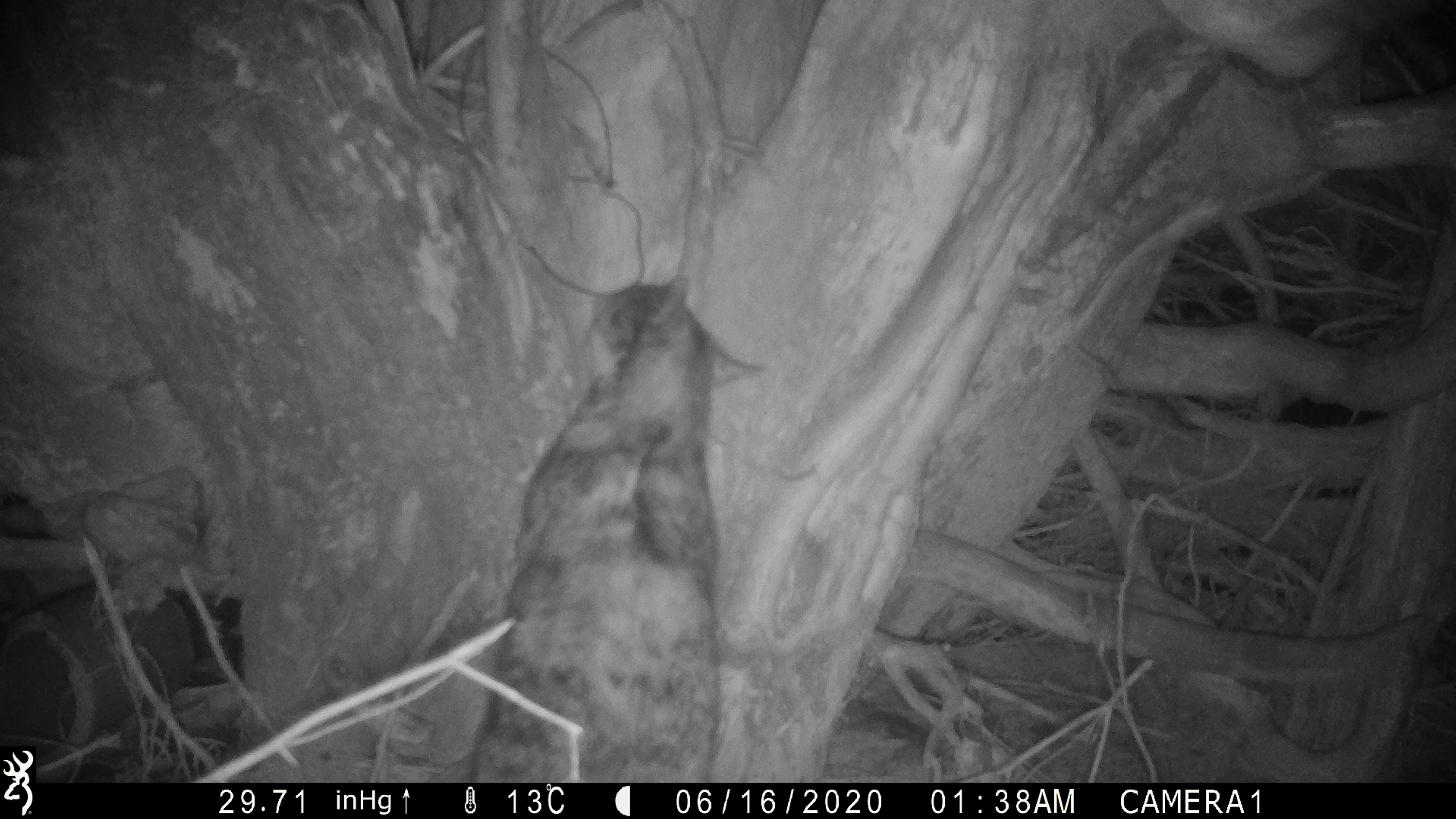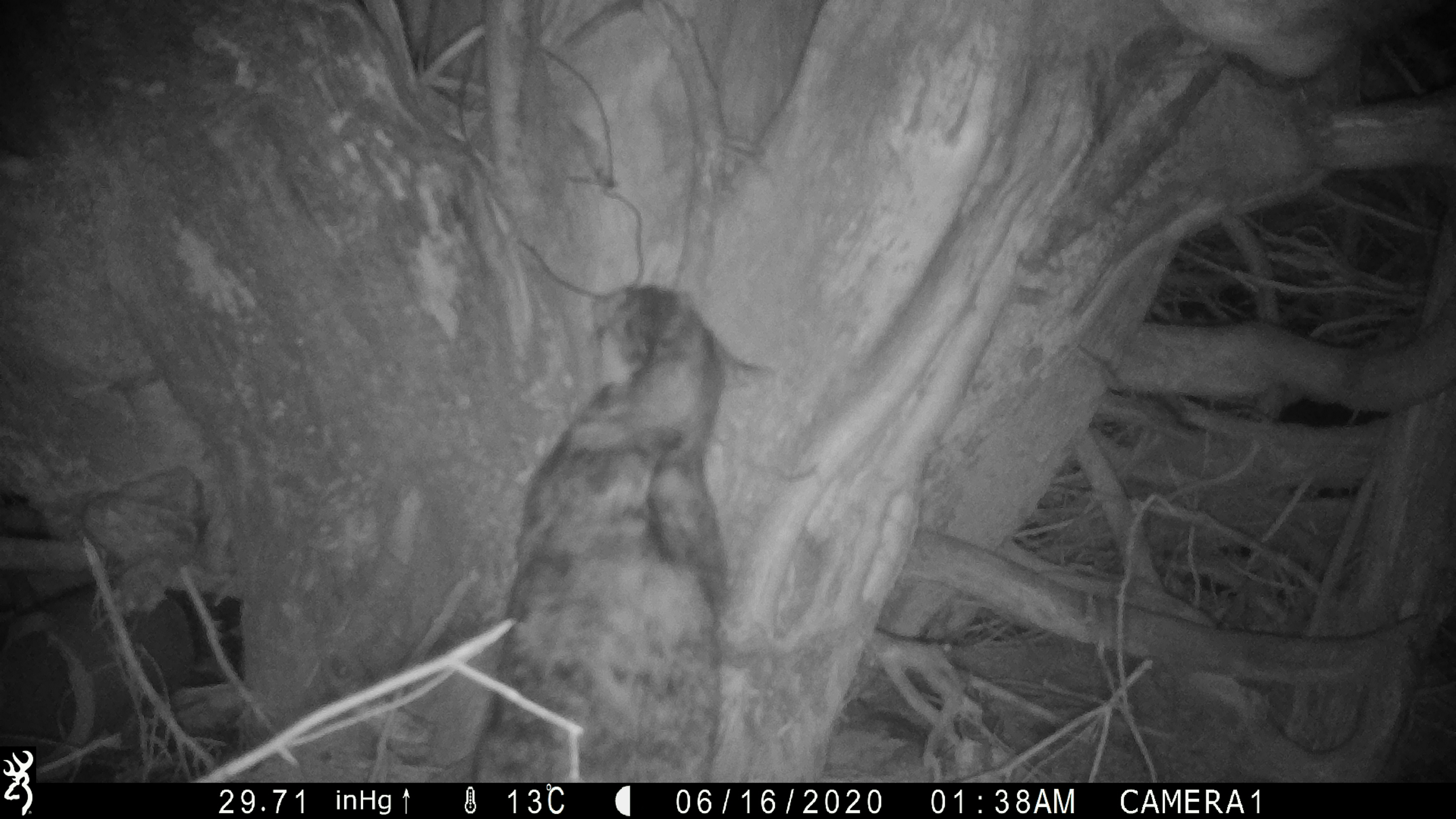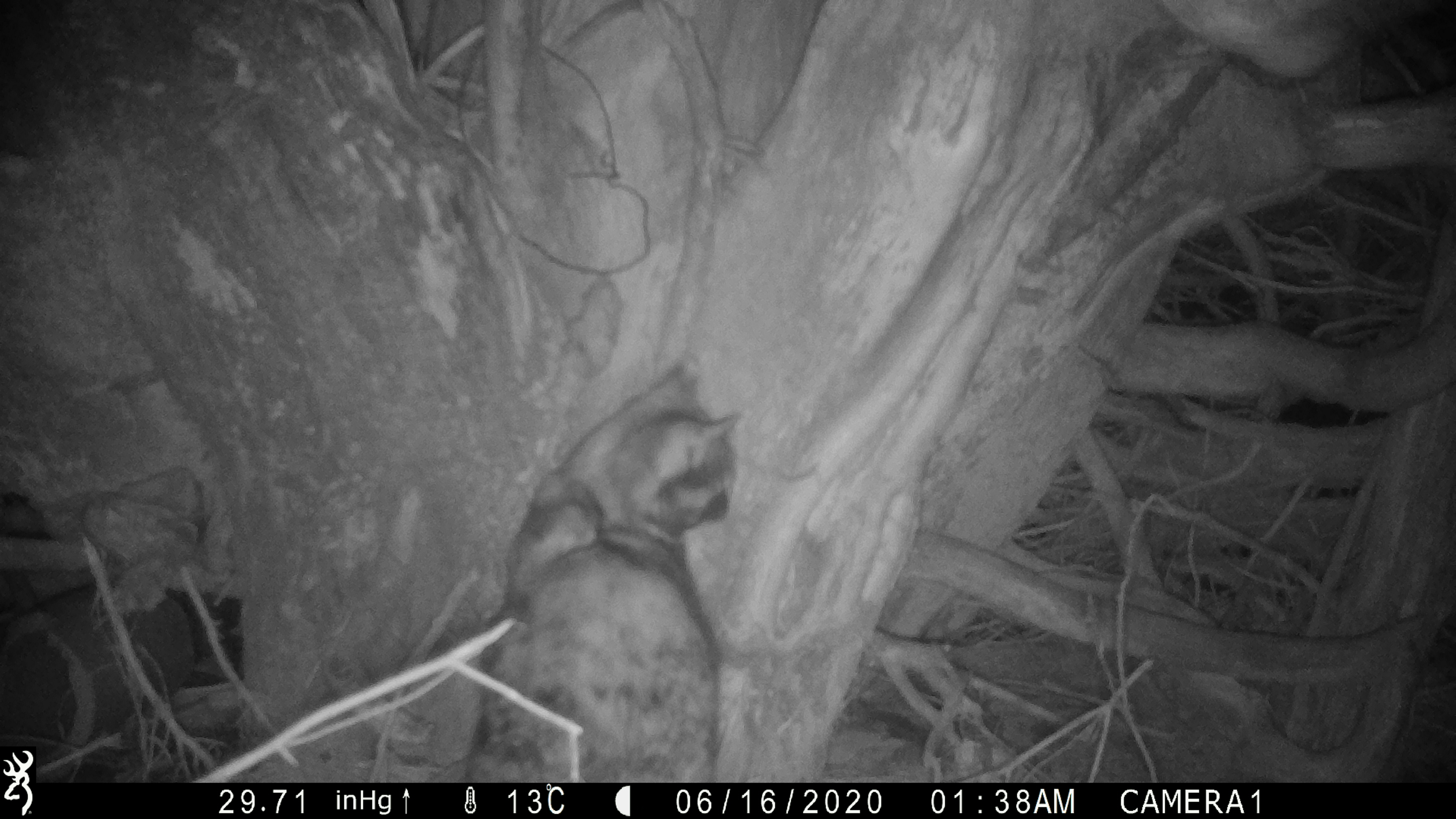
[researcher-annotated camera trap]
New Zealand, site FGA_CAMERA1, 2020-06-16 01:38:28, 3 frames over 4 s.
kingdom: Animalia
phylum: Chordata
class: Mammalia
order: Carnivora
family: Felidae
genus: Felis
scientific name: Felis catus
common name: domestic cat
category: cat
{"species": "cat (domestic cat) (Felis catus)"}